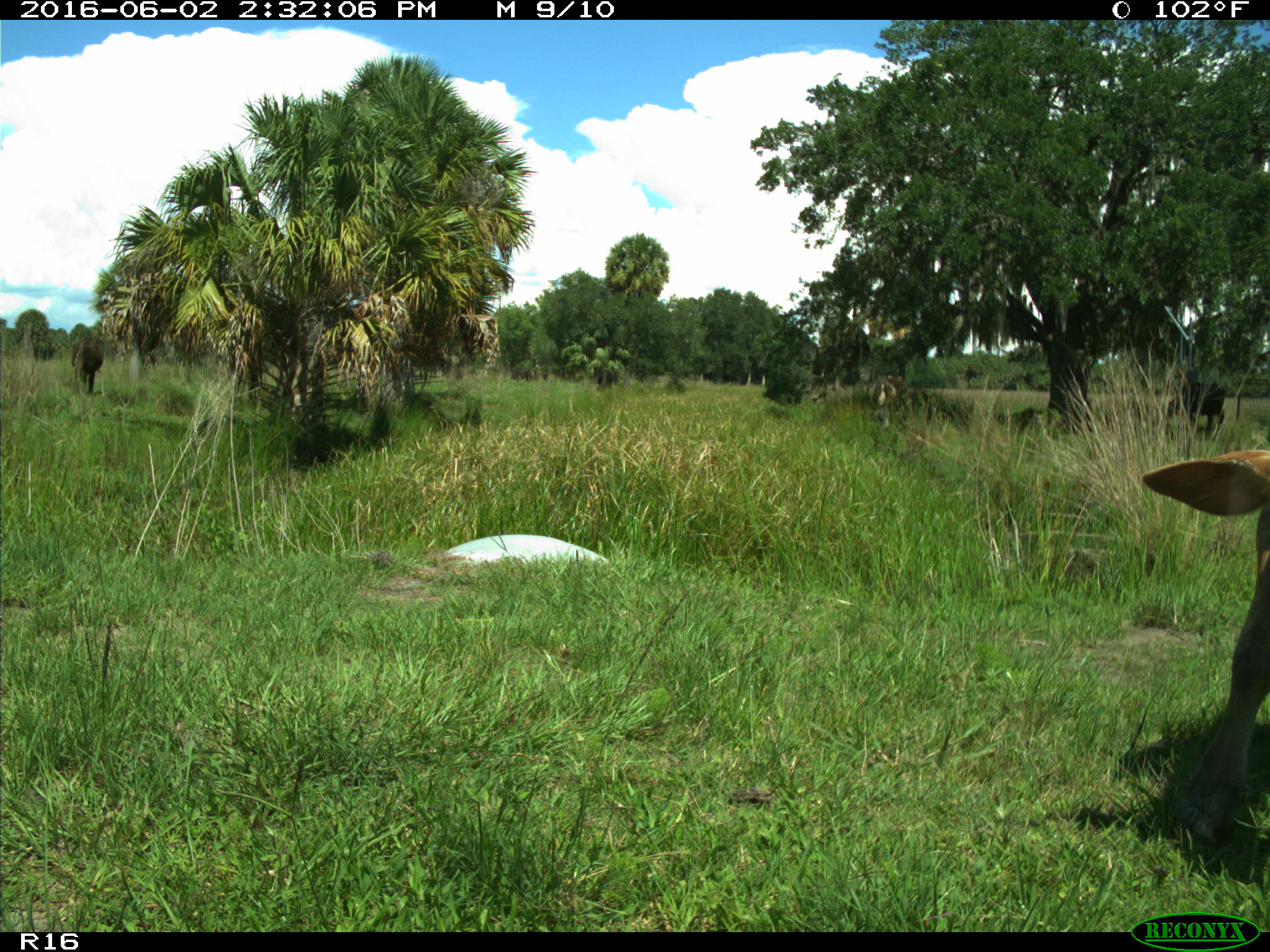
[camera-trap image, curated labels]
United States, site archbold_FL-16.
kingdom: Animalia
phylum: Chordata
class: Mammalia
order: Artiodactyla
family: Bovidae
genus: Bos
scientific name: Bos taurus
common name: domestic cow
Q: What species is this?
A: Bos taurus (domestic cow).